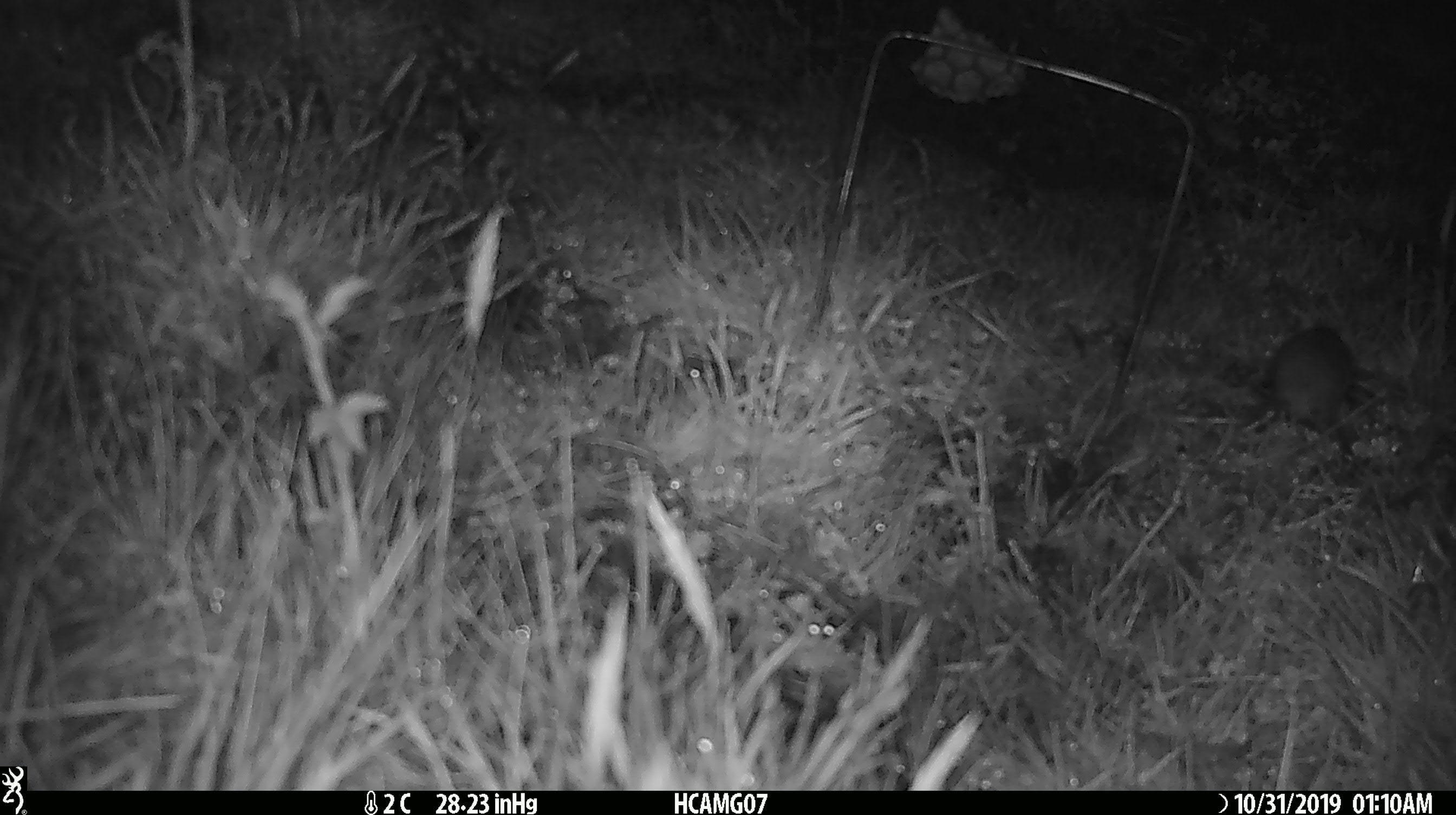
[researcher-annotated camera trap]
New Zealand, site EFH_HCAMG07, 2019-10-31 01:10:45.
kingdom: Animalia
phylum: Chordata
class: Mammalia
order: Rodentia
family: Muridae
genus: Mus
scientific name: Mus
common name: mouse